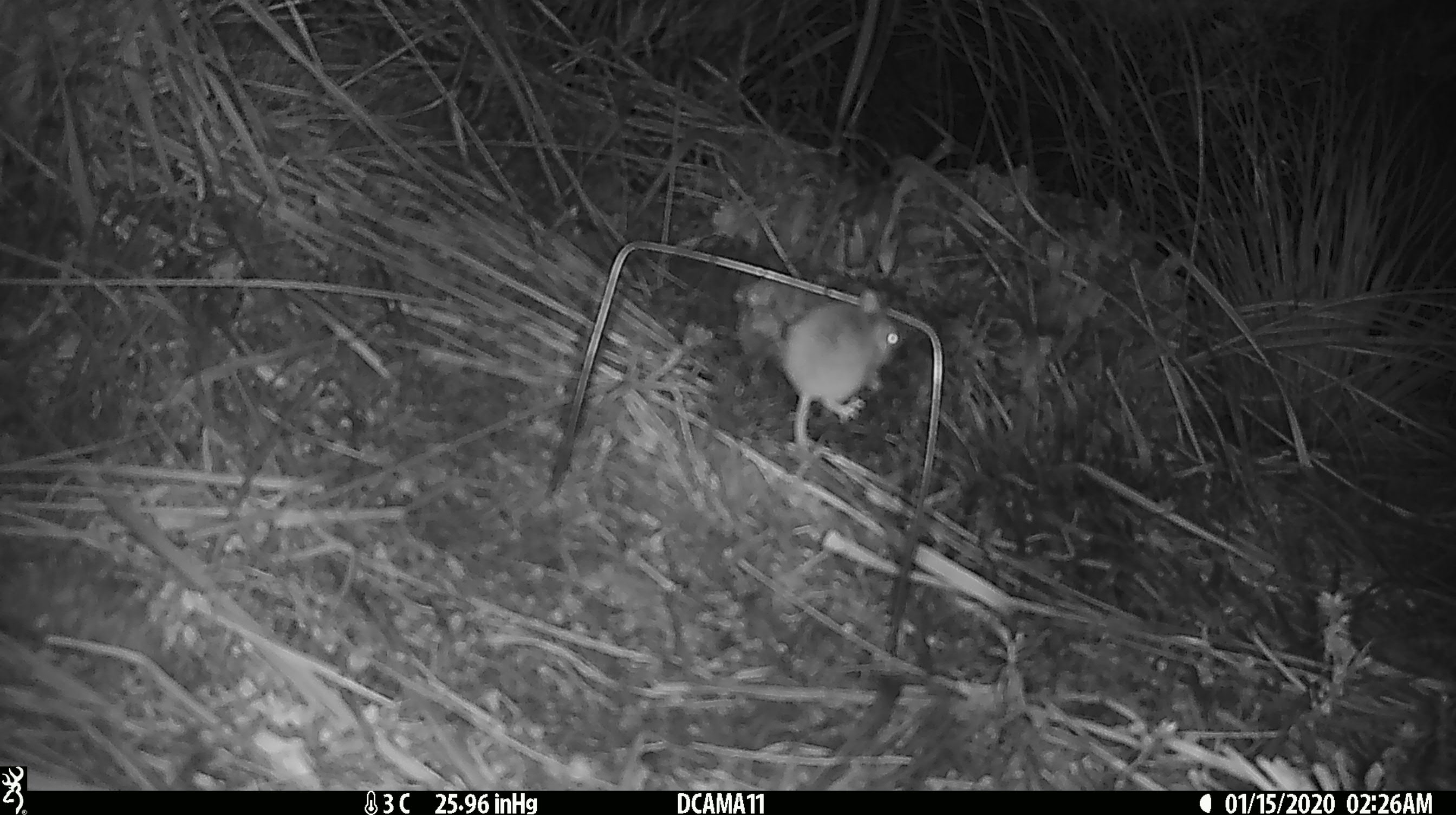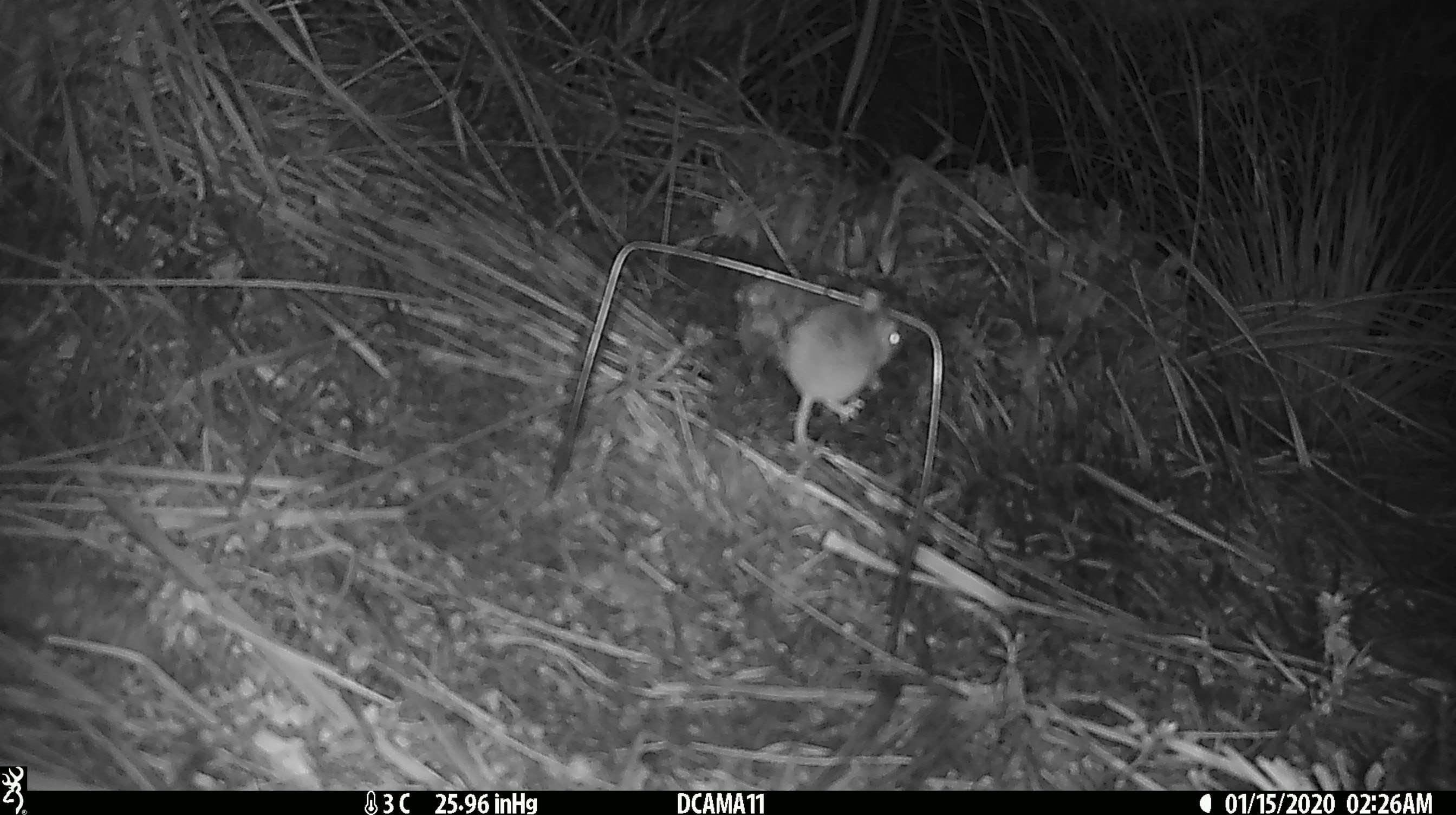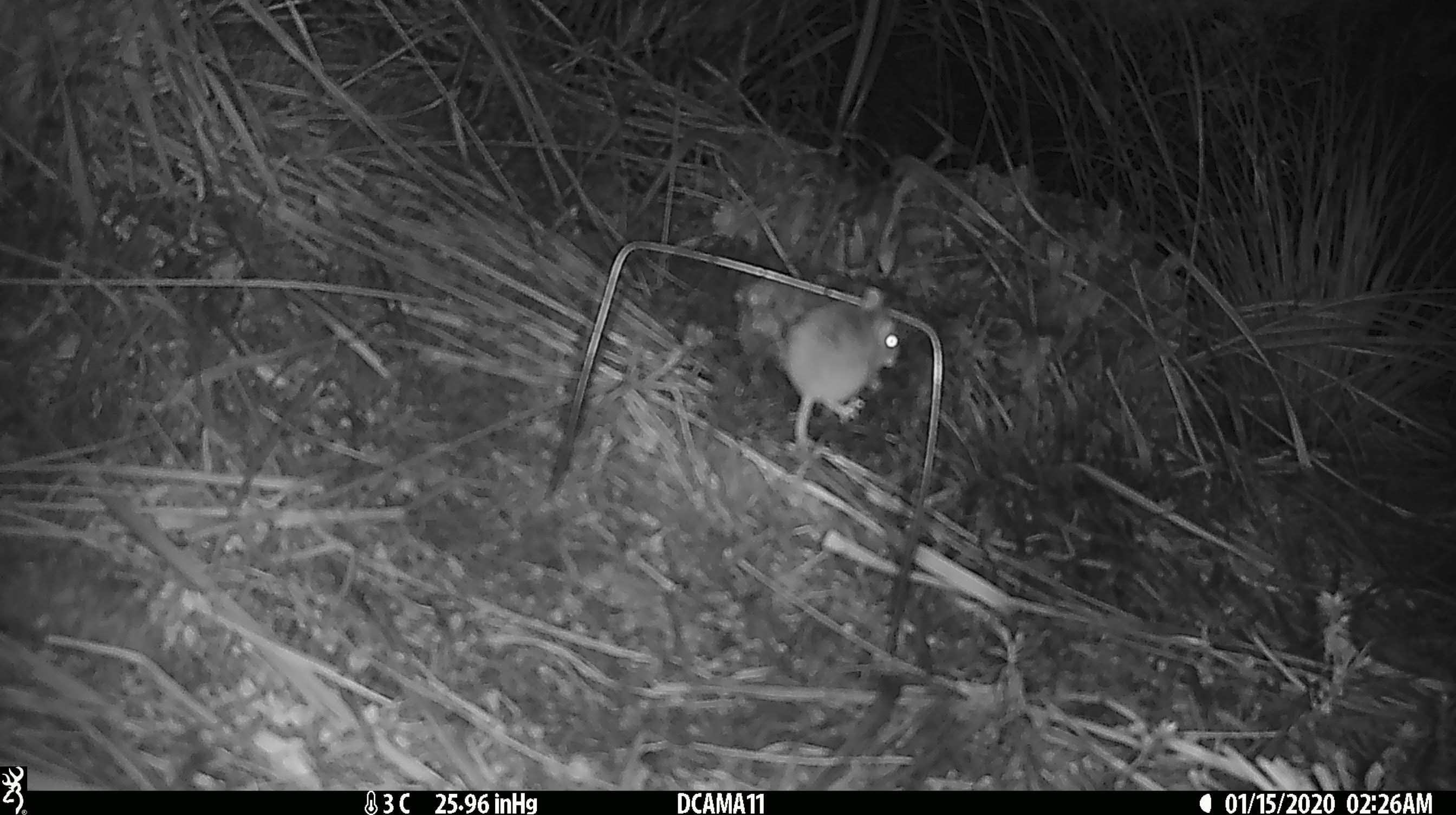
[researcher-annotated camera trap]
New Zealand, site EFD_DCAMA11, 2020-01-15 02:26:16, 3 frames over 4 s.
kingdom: Animalia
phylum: Chordata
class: Mammalia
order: Rodentia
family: Muridae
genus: Mus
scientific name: Mus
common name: mouse